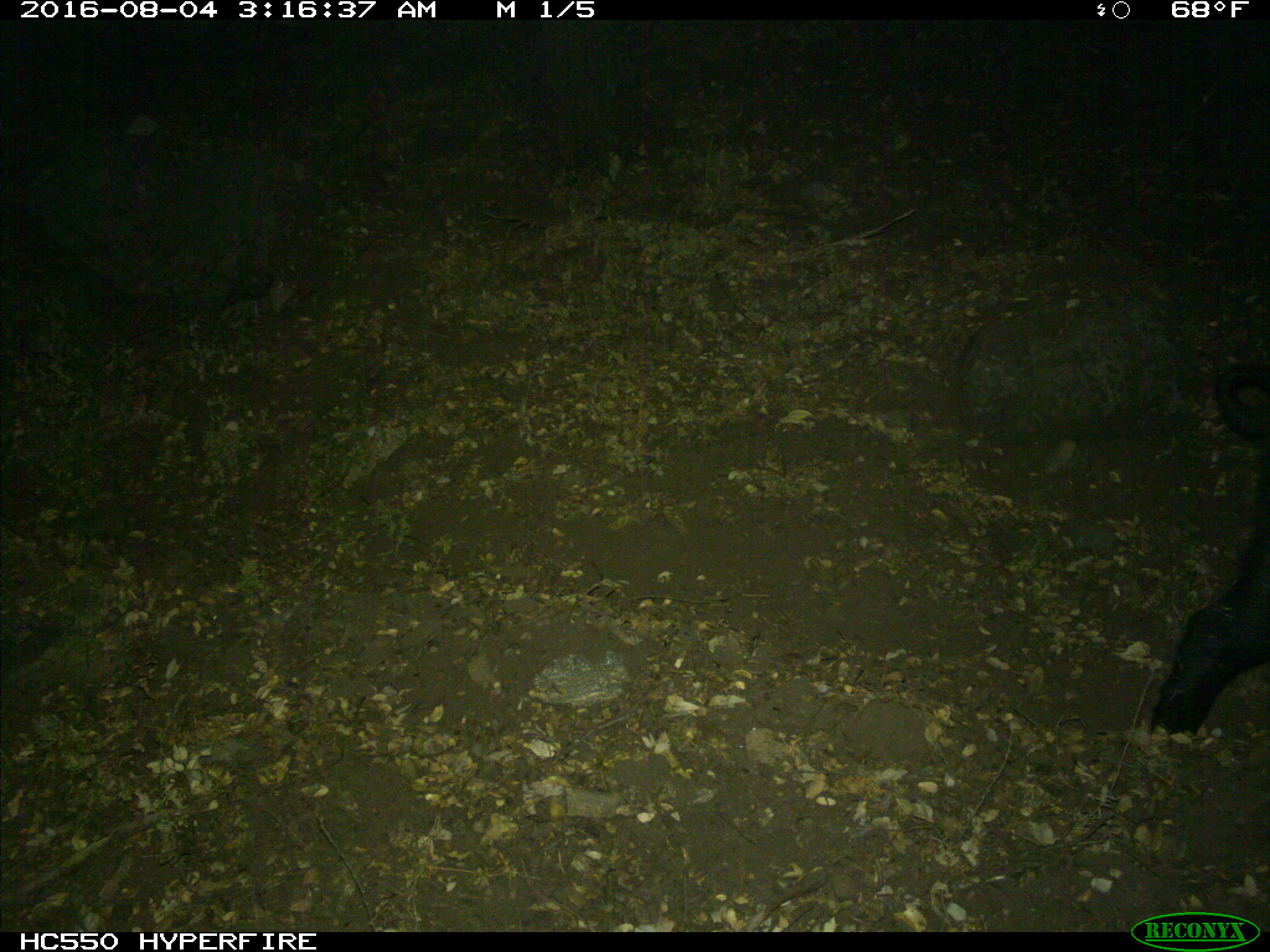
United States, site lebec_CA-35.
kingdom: Animalia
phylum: Chordata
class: Mammalia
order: Artiodactyla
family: Suidae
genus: Sus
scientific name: Sus scrofa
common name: wild boar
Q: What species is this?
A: Sus scrofa (wild boar).